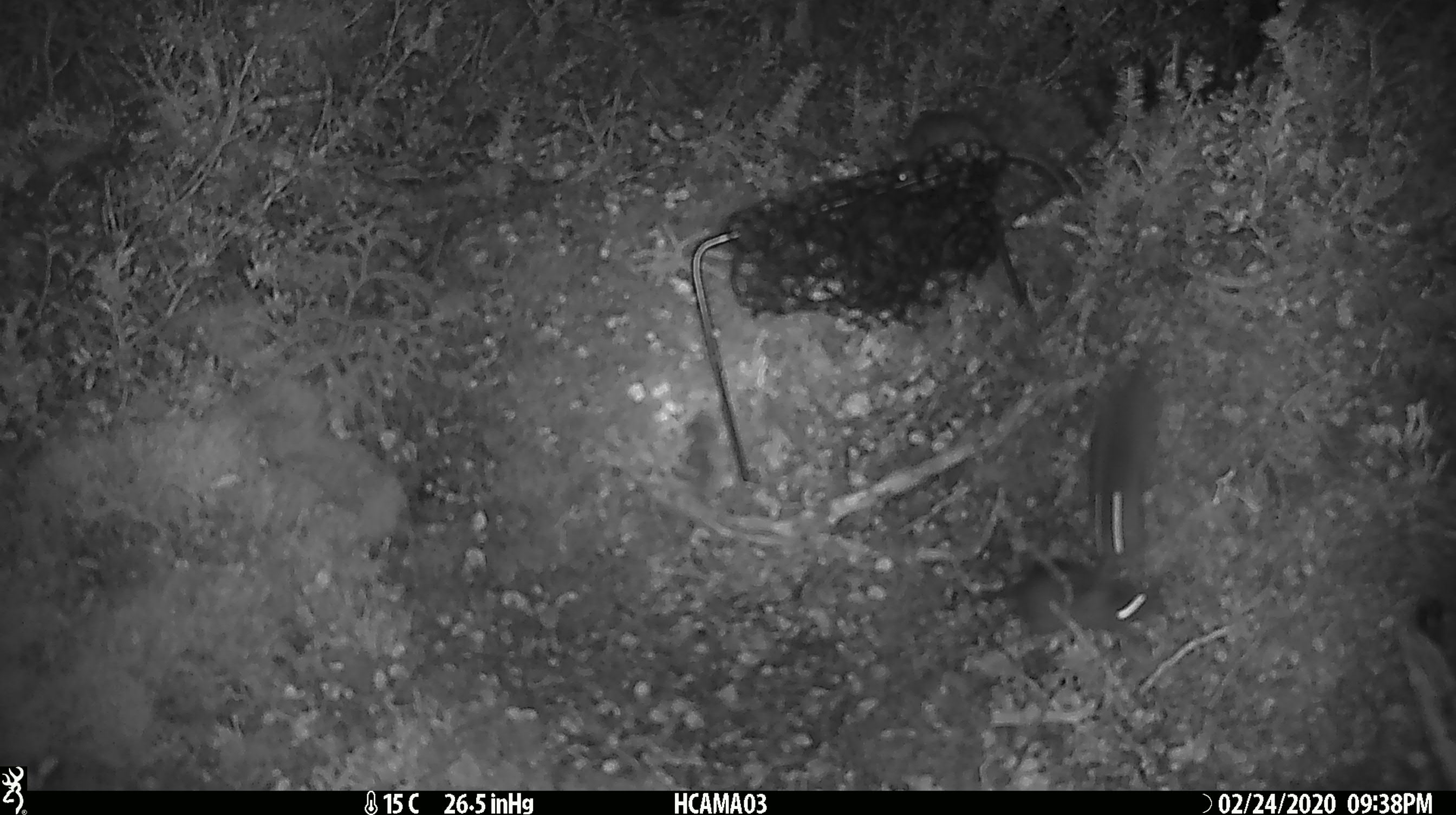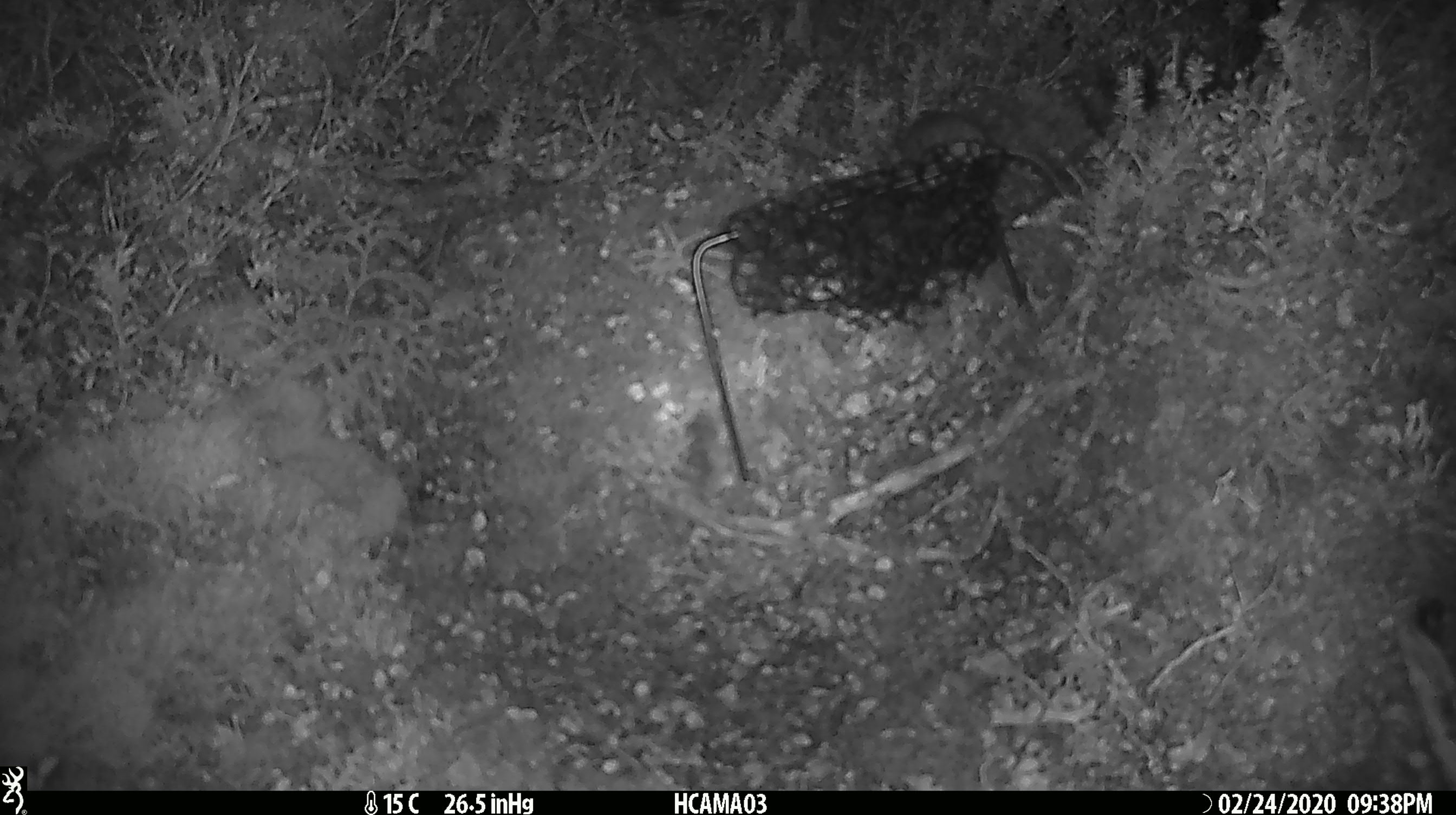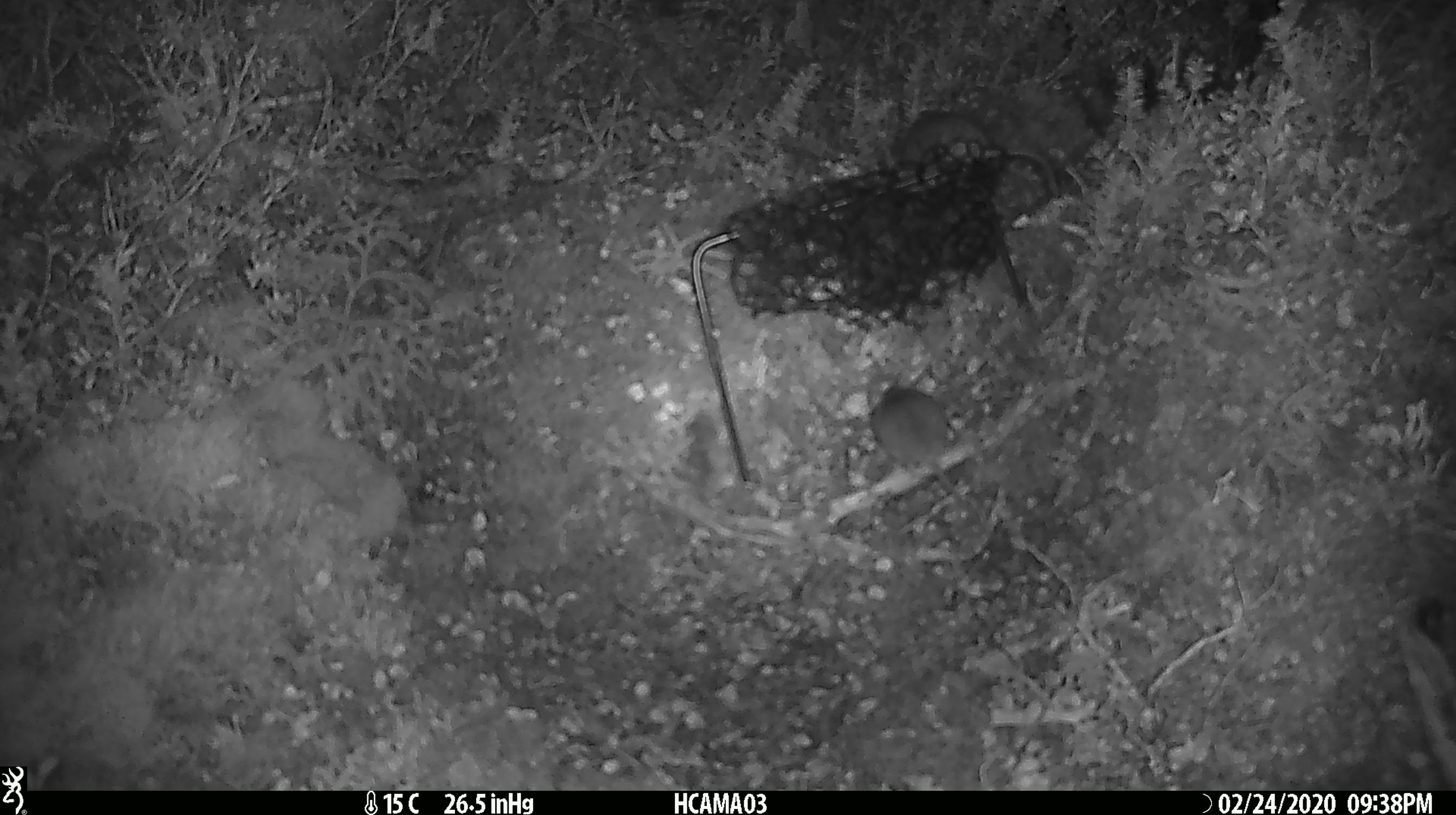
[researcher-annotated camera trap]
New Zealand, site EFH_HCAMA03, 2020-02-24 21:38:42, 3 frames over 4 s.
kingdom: Animalia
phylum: Chordata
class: Mammalia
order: Rodentia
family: Muridae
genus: Mus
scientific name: Mus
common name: mouse